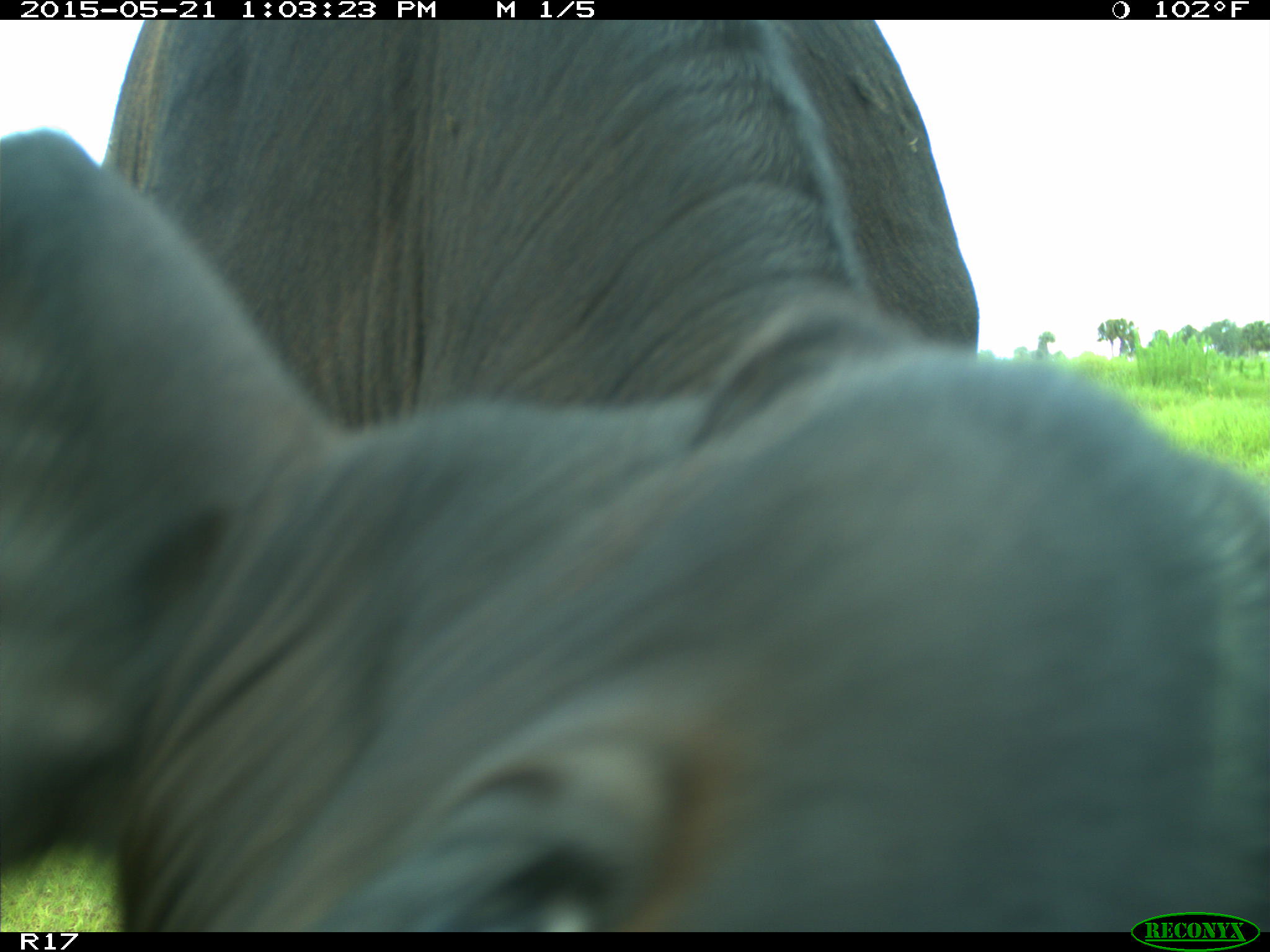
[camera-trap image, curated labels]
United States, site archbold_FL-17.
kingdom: Animalia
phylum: Chordata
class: Mammalia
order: Artiodactyla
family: Bovidae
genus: Bos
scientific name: Bos taurus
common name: domestic cow